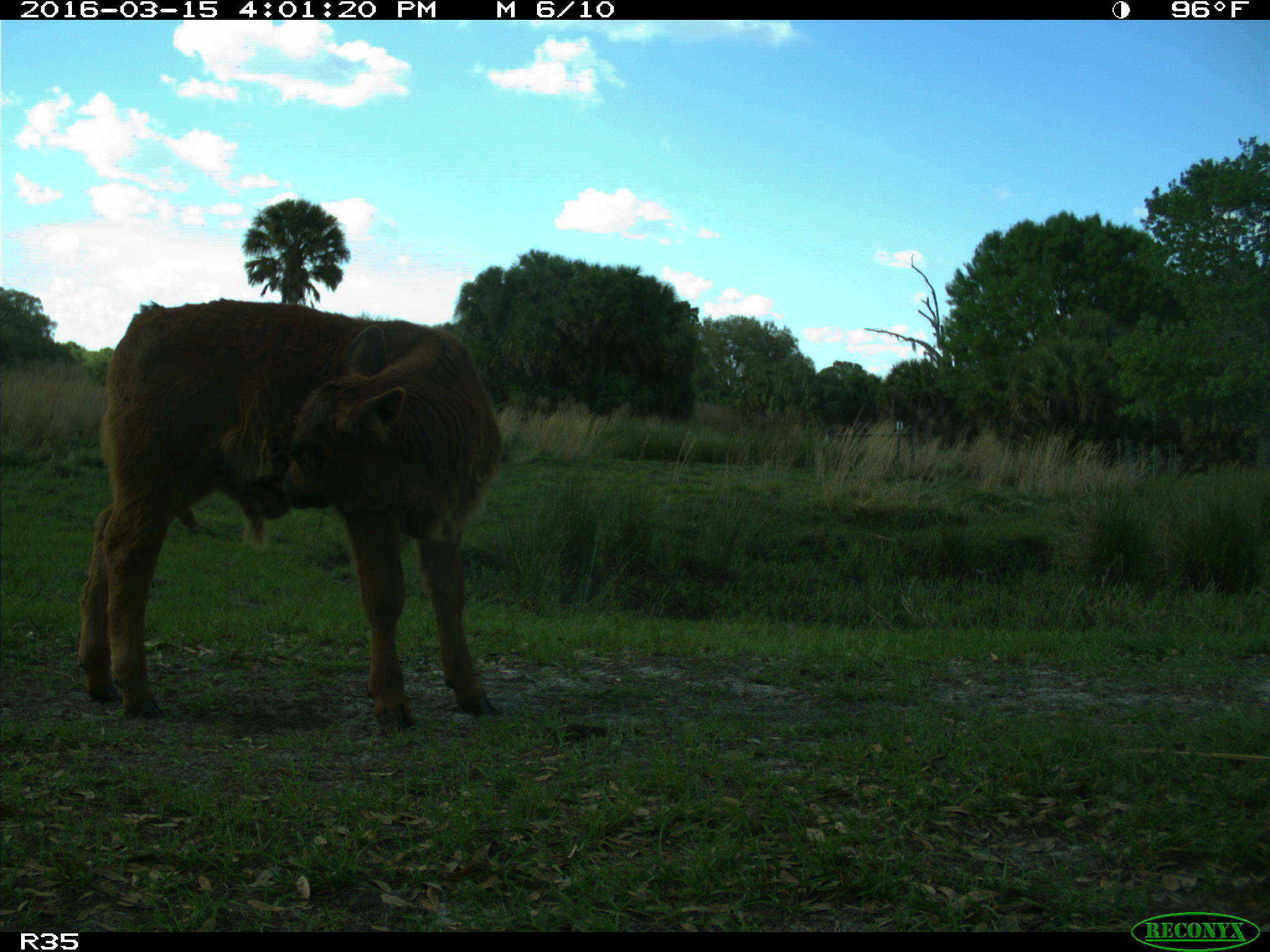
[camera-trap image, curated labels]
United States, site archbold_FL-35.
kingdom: Animalia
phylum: Chordata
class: Mammalia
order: Artiodactyla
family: Bovidae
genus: Bos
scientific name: Bos taurus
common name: domestic cow